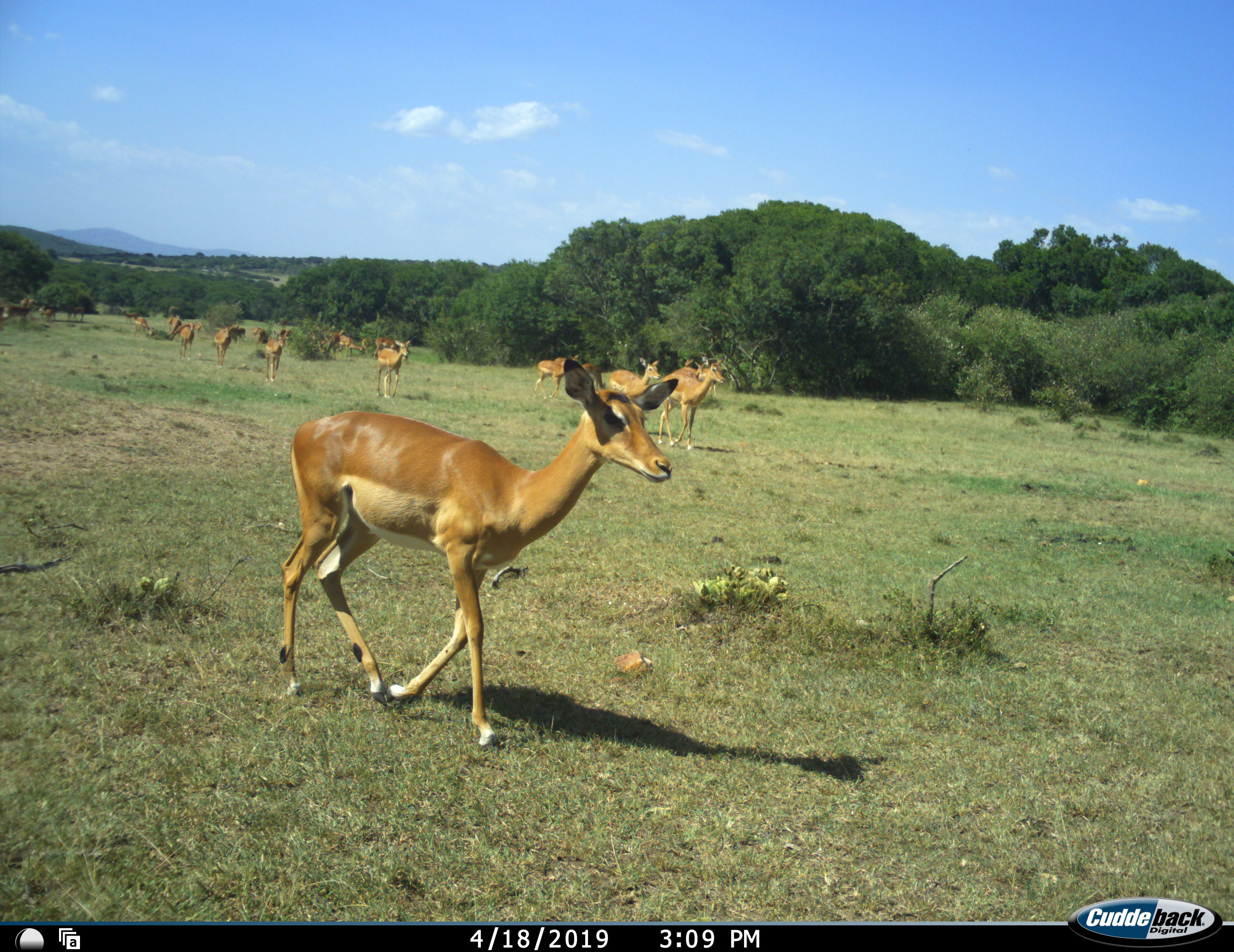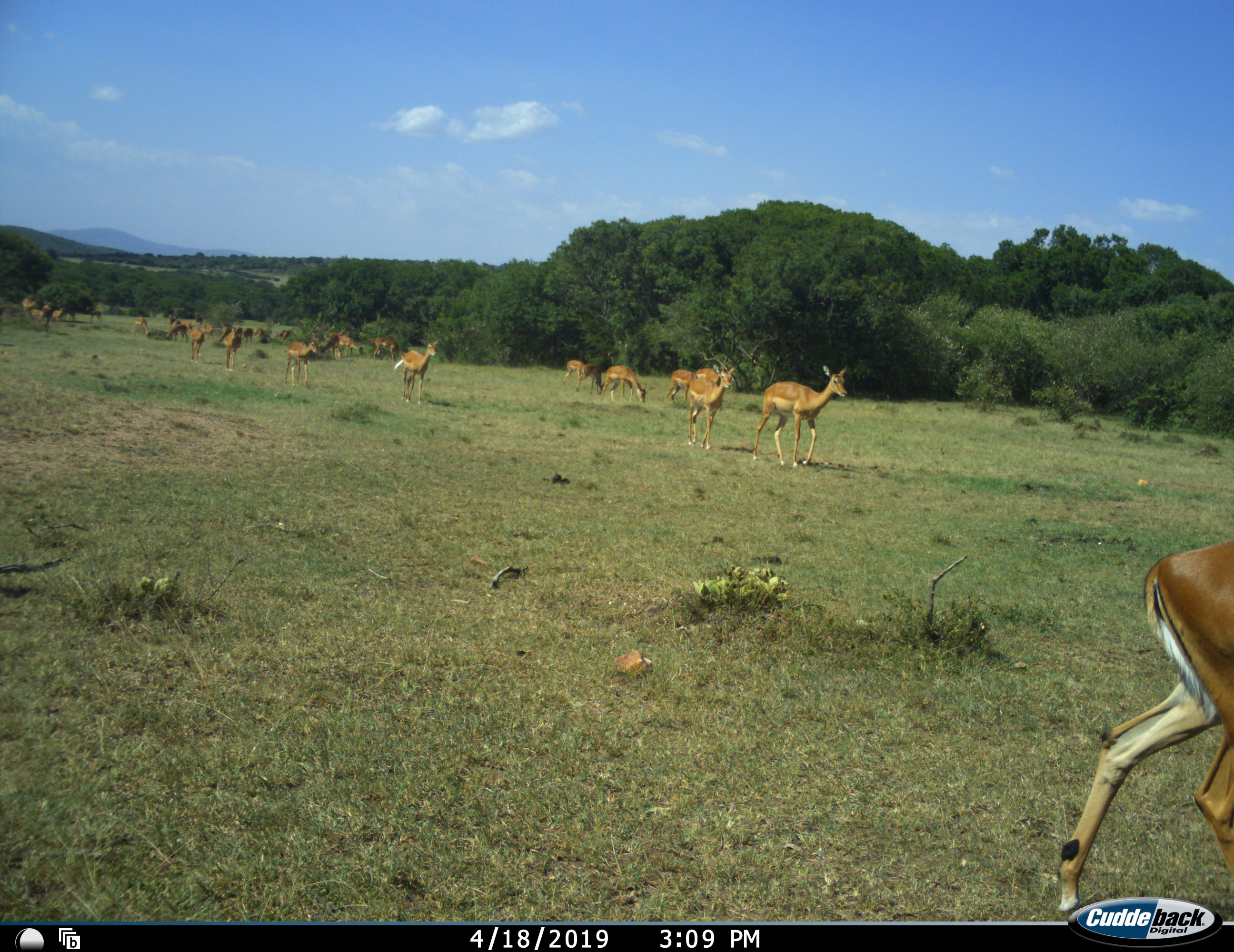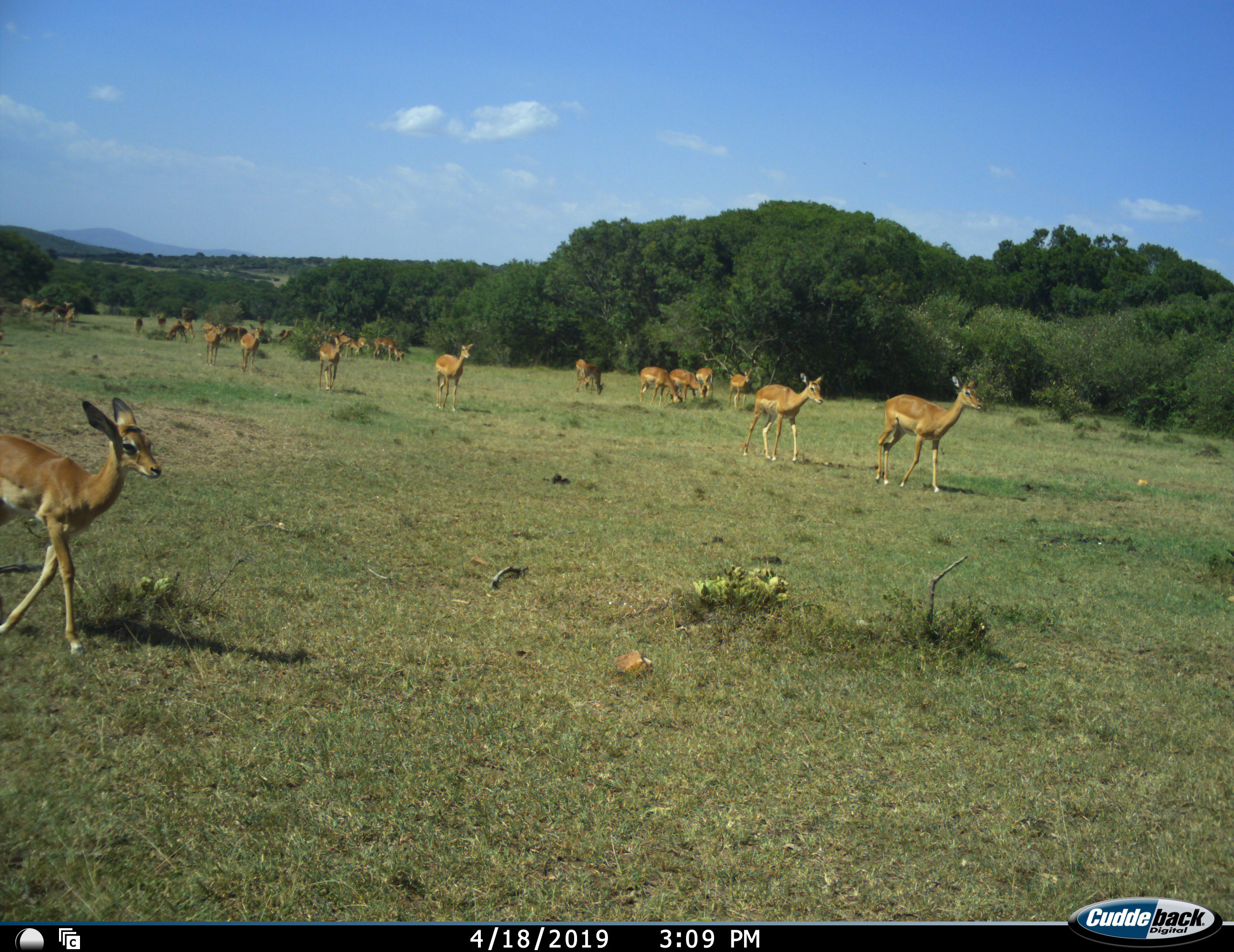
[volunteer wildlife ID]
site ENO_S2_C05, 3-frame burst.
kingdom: Animalia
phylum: Chordata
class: Mammalia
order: Artiodactyla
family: Bovidae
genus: Aepyceros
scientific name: Aepyceros melampus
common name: impala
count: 11-50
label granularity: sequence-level